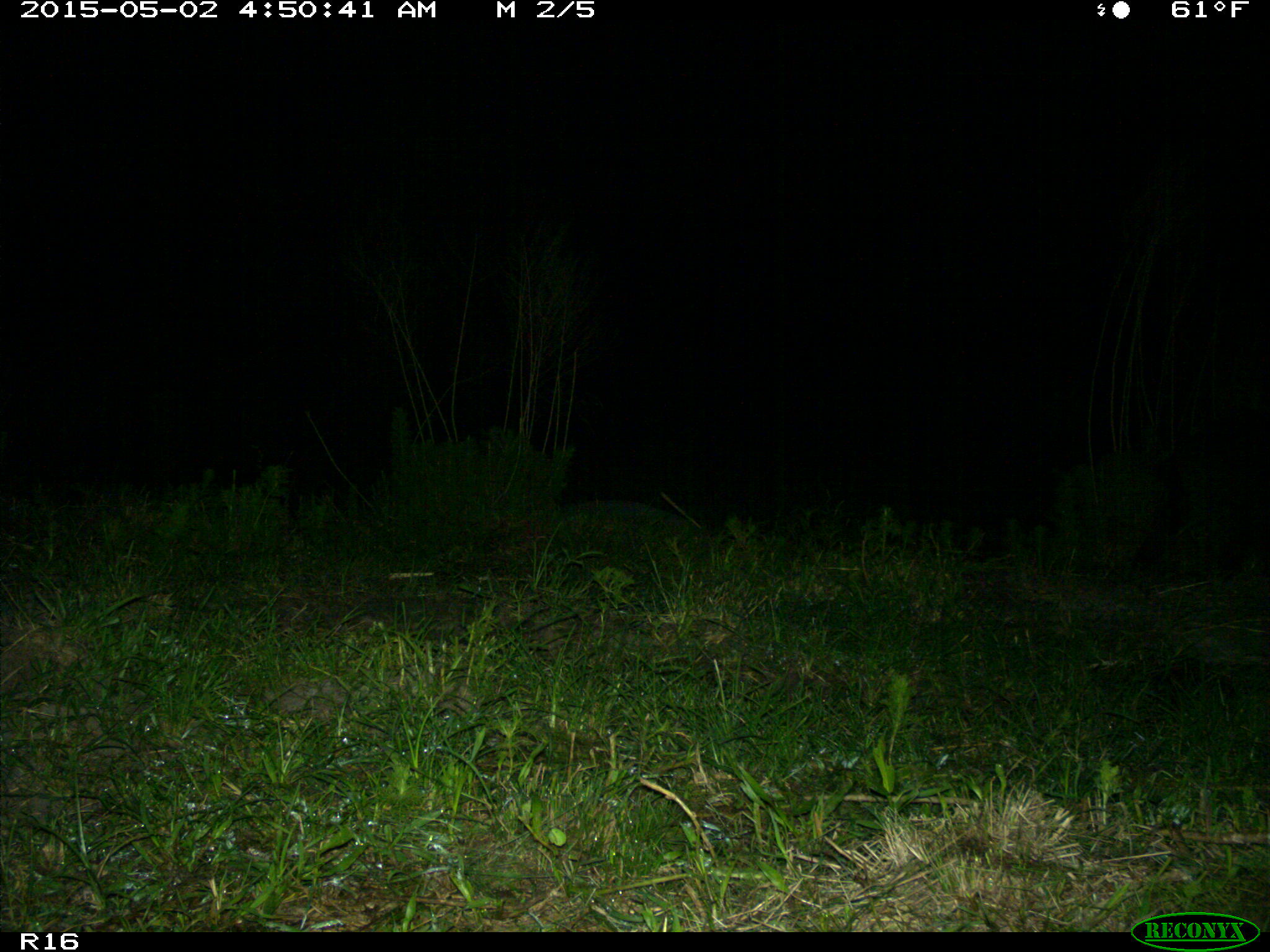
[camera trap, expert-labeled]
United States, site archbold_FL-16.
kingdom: Animalia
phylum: Chordata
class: Mammalia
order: Artiodactyla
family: Suidae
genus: Sus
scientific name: Sus scrofa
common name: wild boar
Sus scrofa (wild boar).